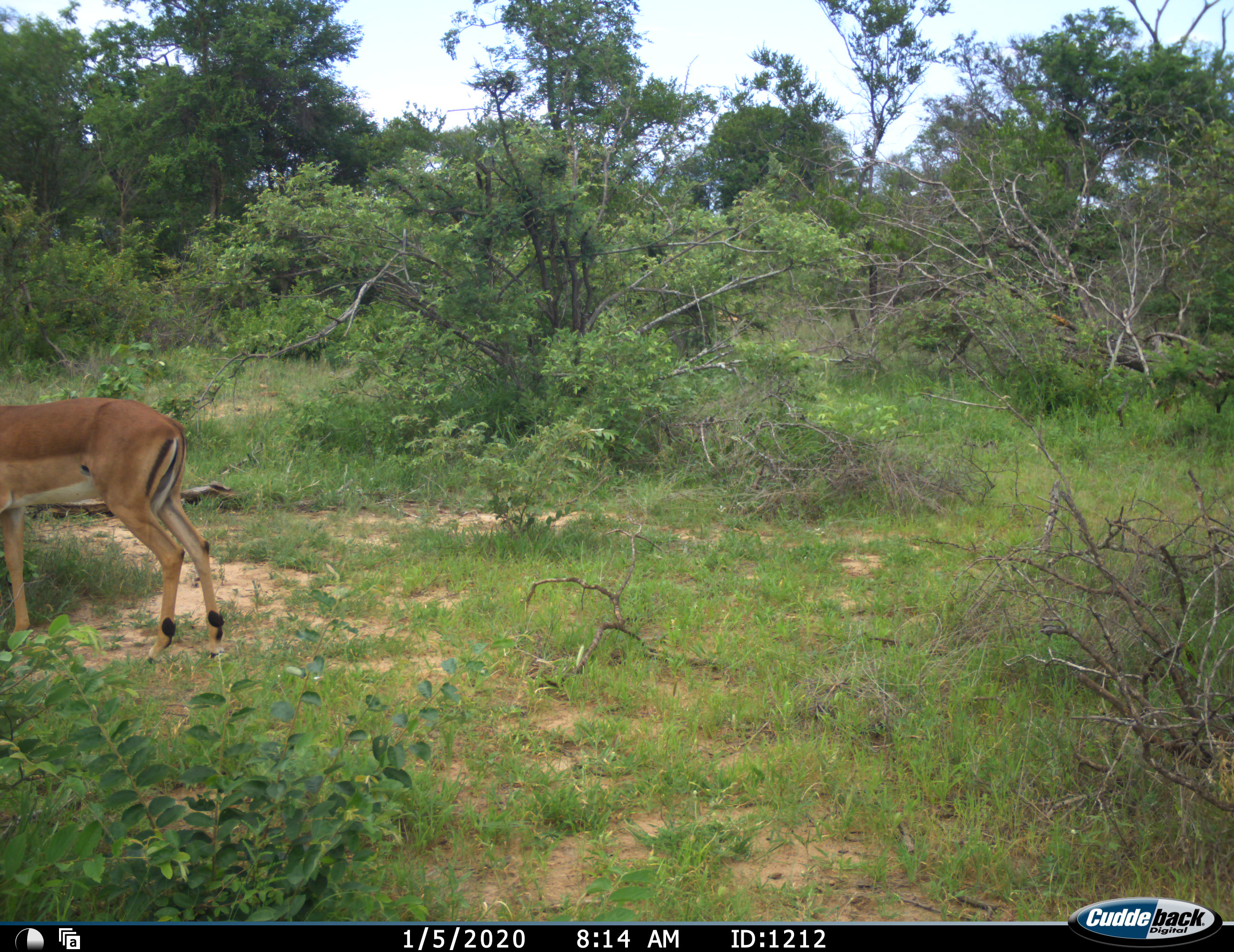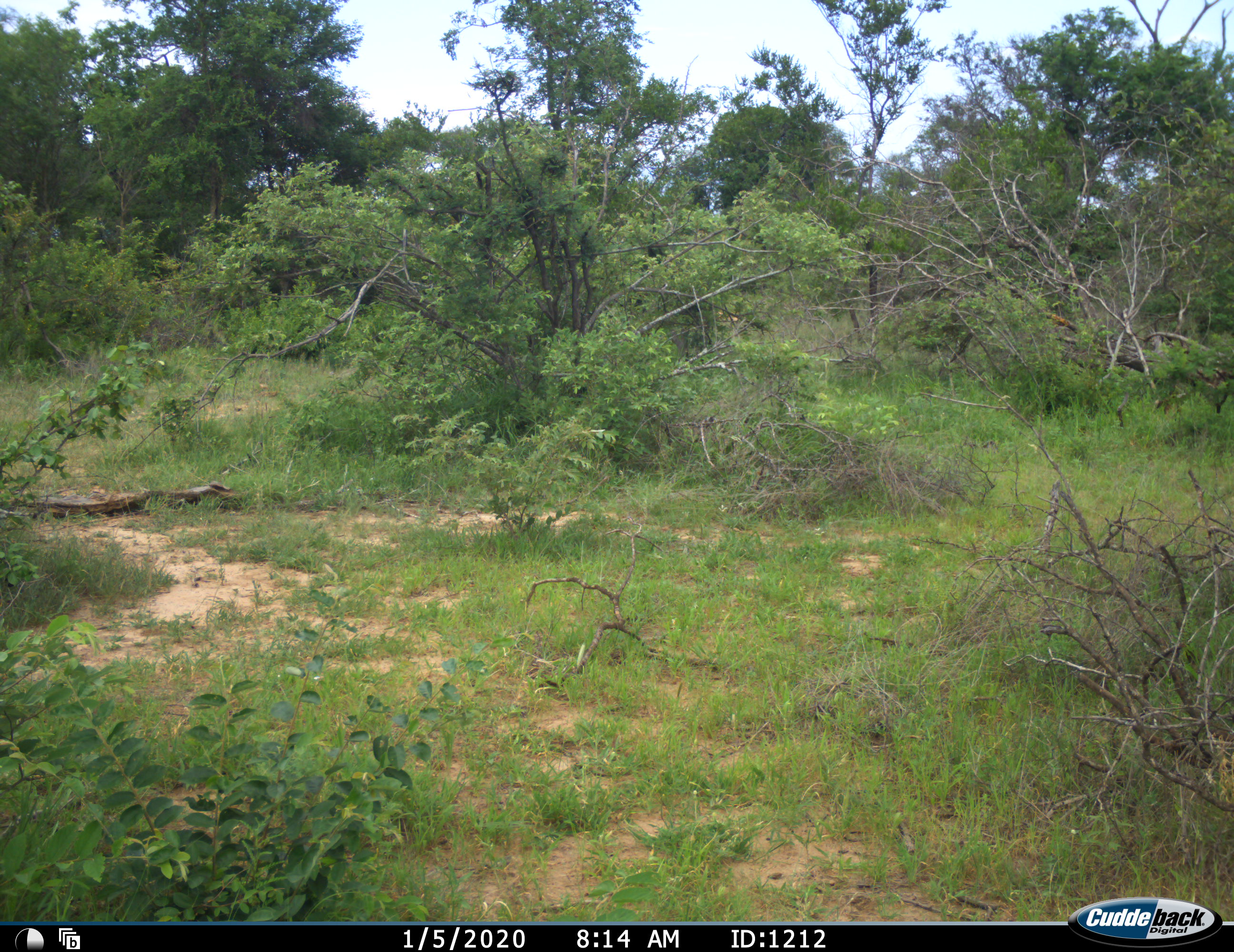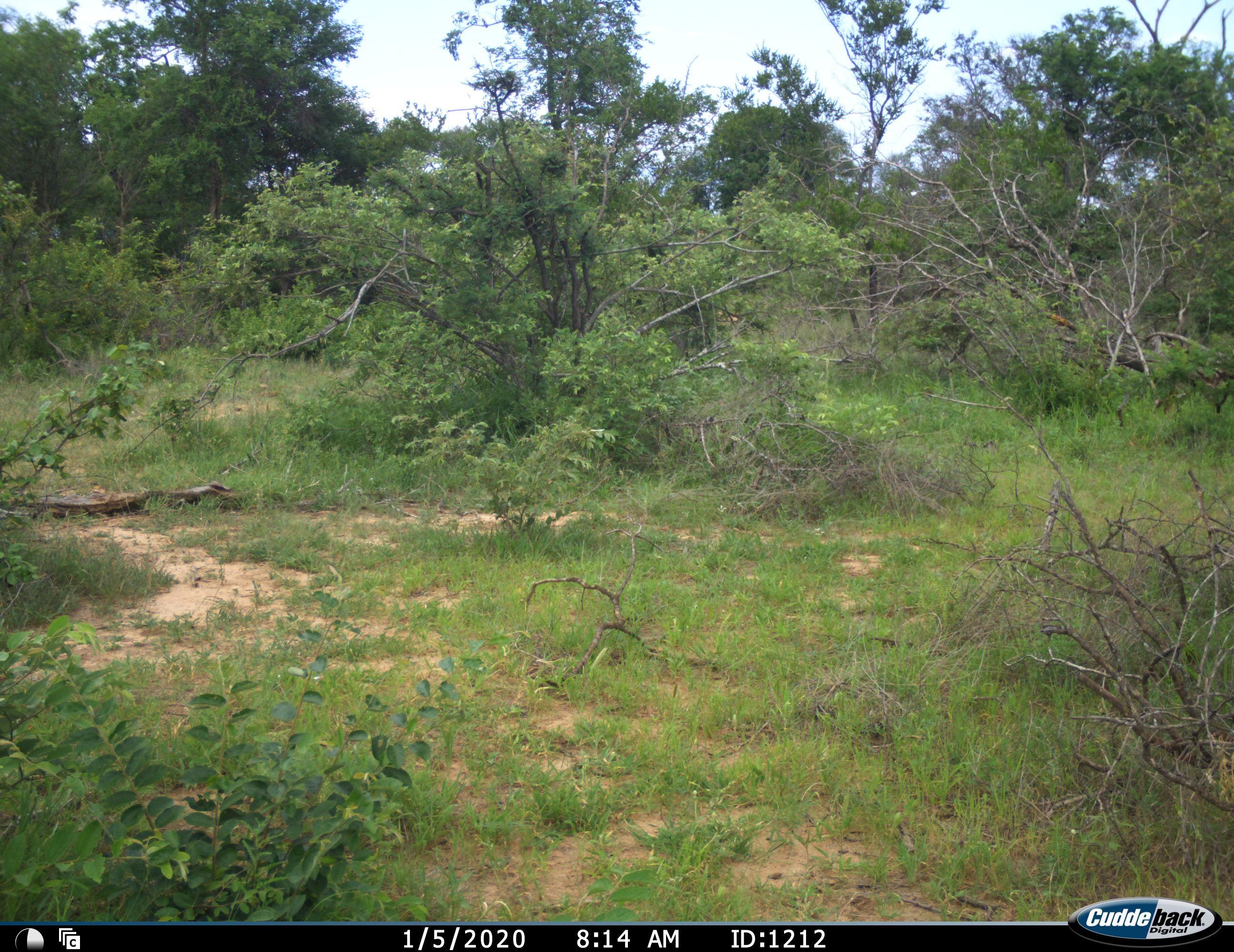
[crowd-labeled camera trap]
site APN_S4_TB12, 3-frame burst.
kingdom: Animalia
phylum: Chordata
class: Mammalia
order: Artiodactyla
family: Bovidae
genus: Aepyceros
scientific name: Aepyceros melampus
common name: impala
Impala (Aepyceros melampus), count 1. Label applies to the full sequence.